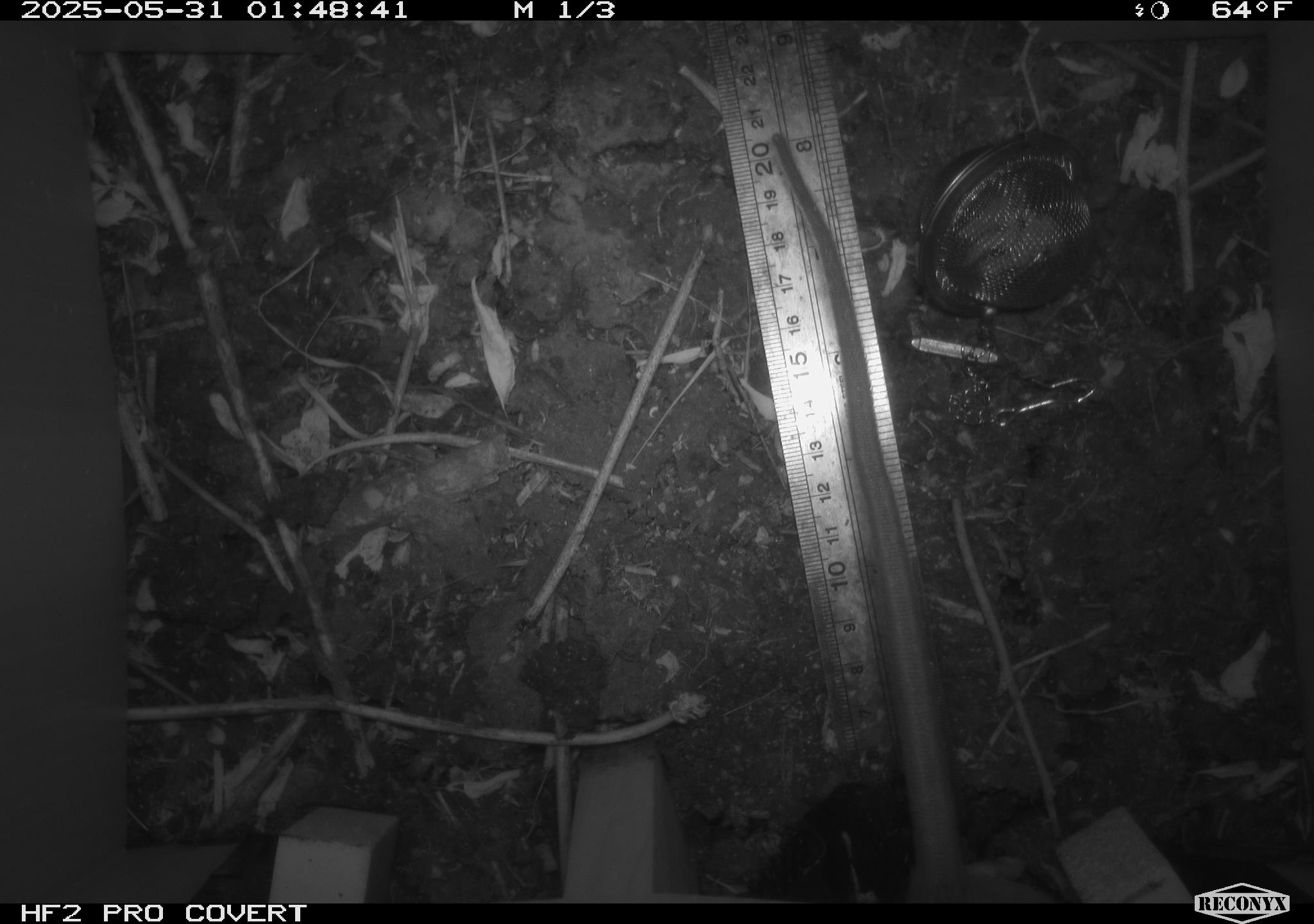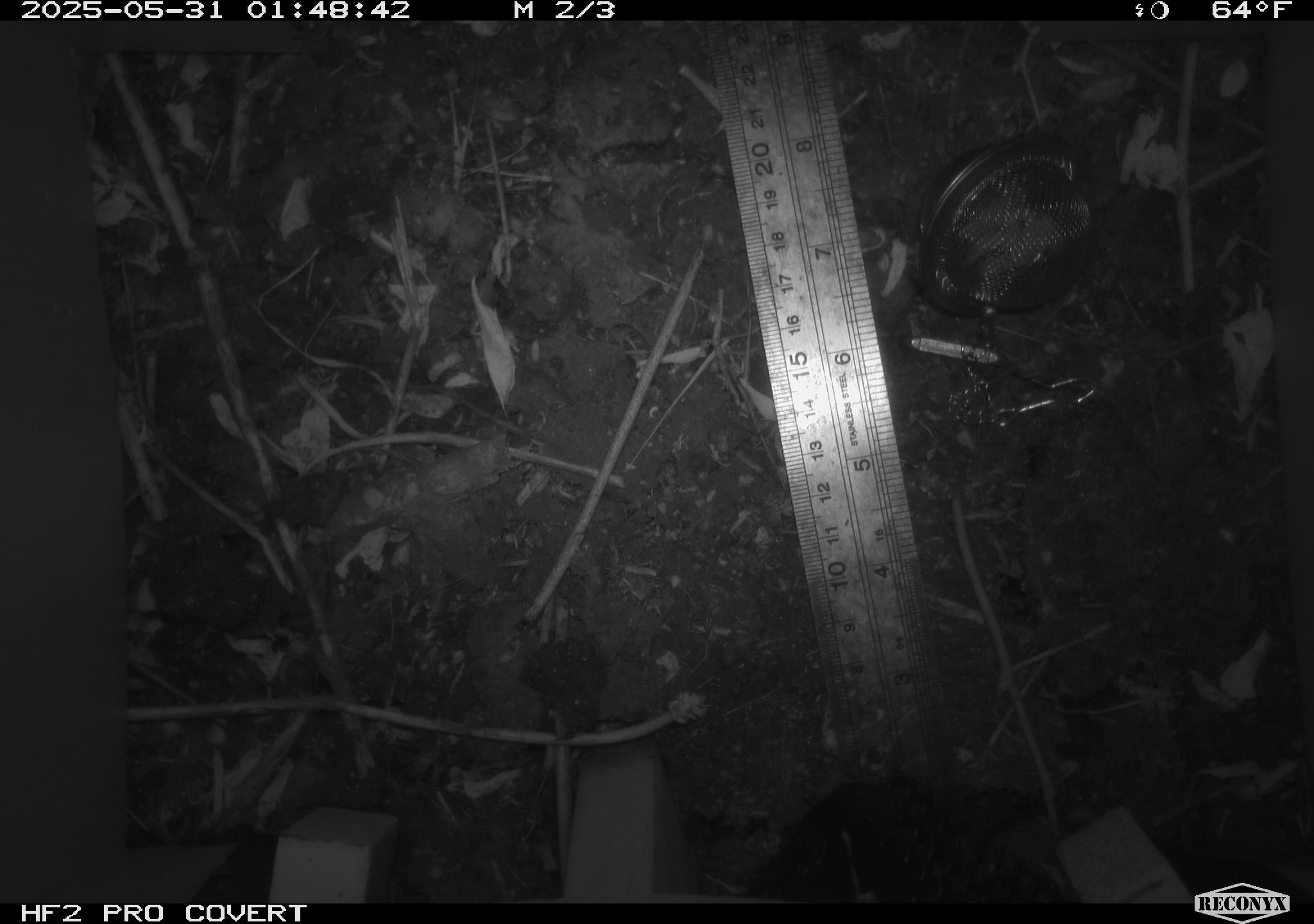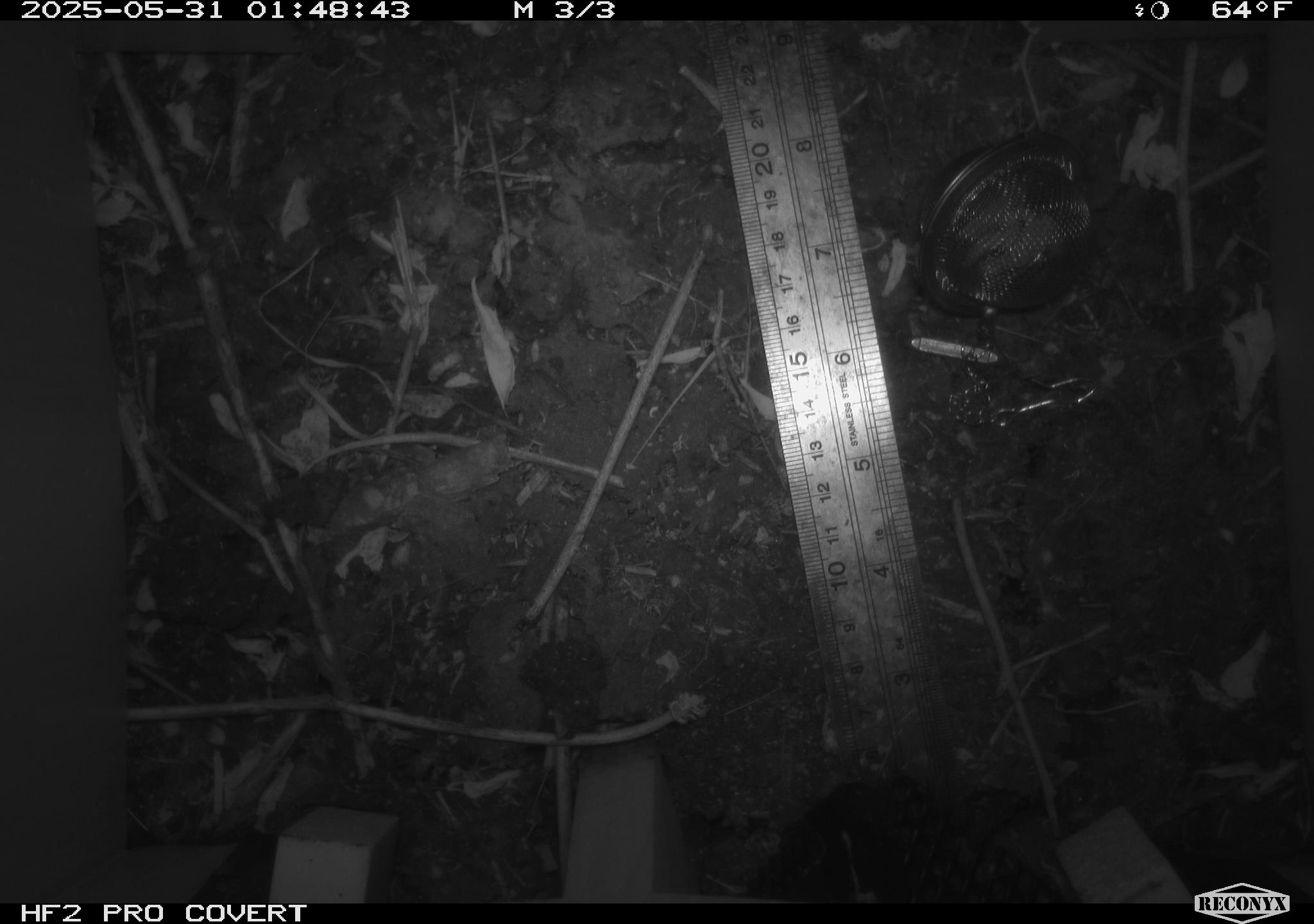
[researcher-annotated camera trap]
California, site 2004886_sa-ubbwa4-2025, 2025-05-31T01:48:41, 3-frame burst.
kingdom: Animalia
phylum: Chordata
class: Mammalia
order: Rodentia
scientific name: Rodentia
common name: rodent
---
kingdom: Animalia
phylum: Chordata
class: Aves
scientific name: Aves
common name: bird